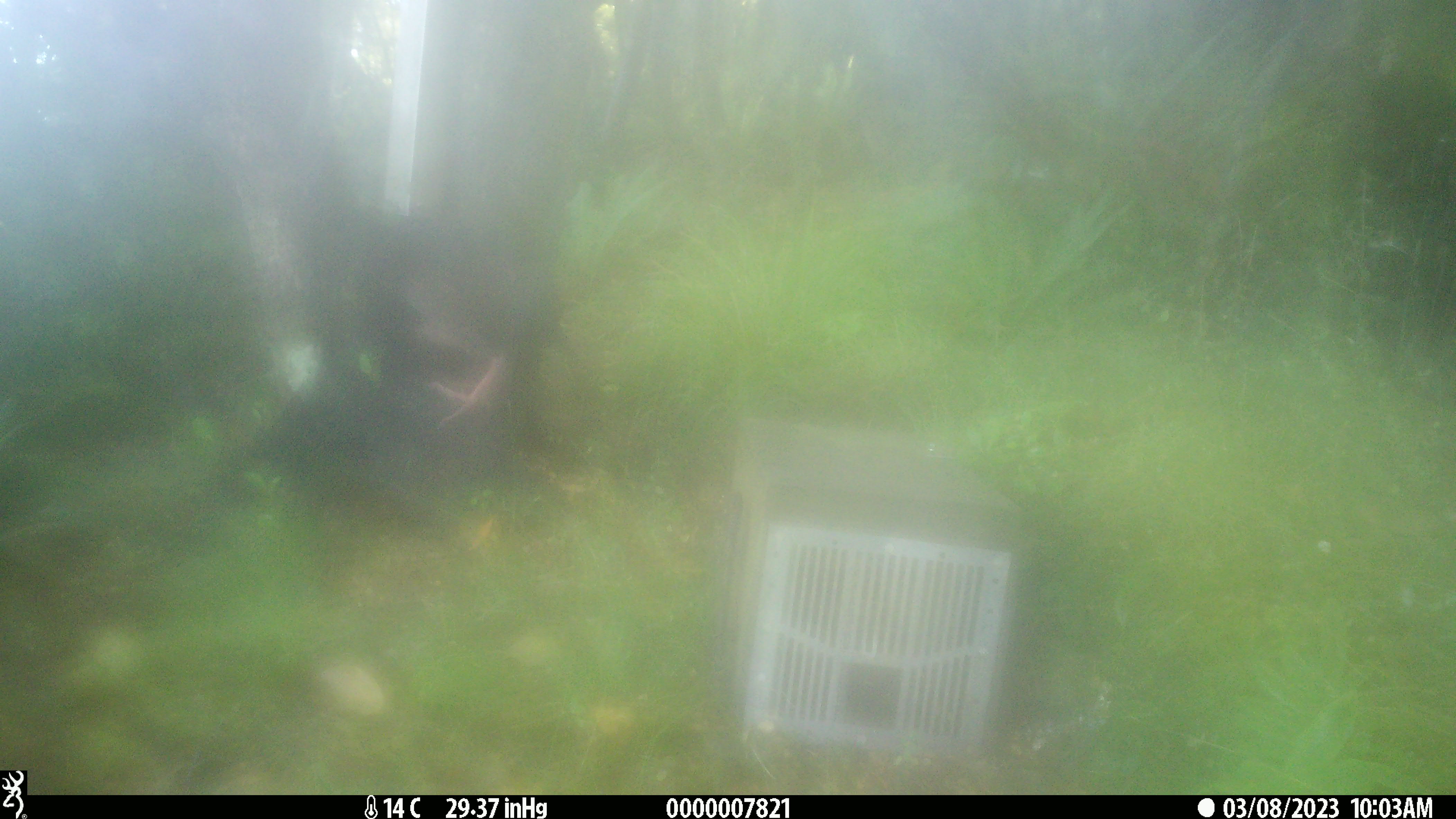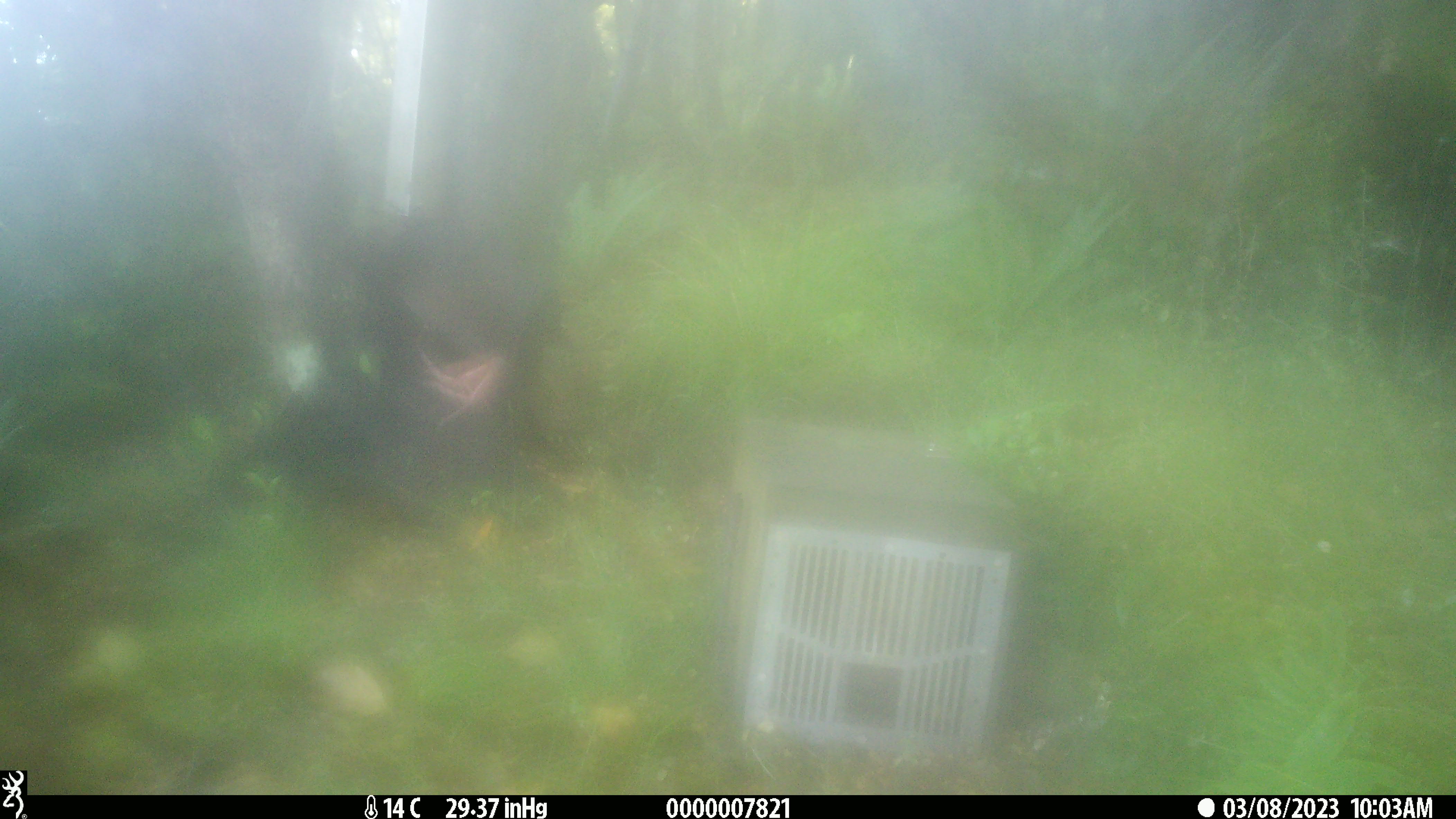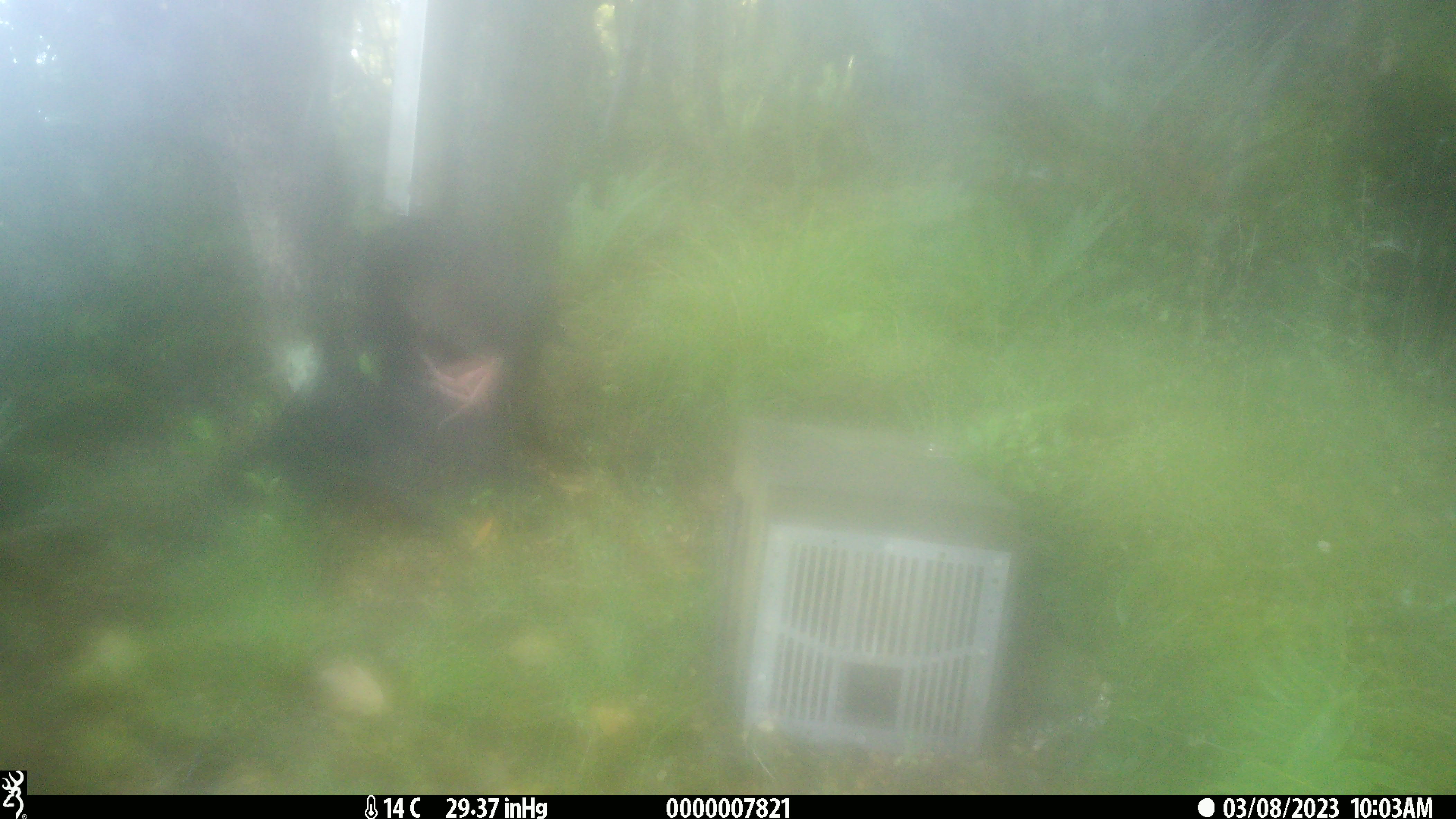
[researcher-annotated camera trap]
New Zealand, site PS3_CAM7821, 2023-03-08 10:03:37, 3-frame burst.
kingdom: Animalia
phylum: Chordata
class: Aves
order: Gruiformes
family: Rallidae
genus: Gallirallus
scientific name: Gallirallus australis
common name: weka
Weka (Gallirallus australis).